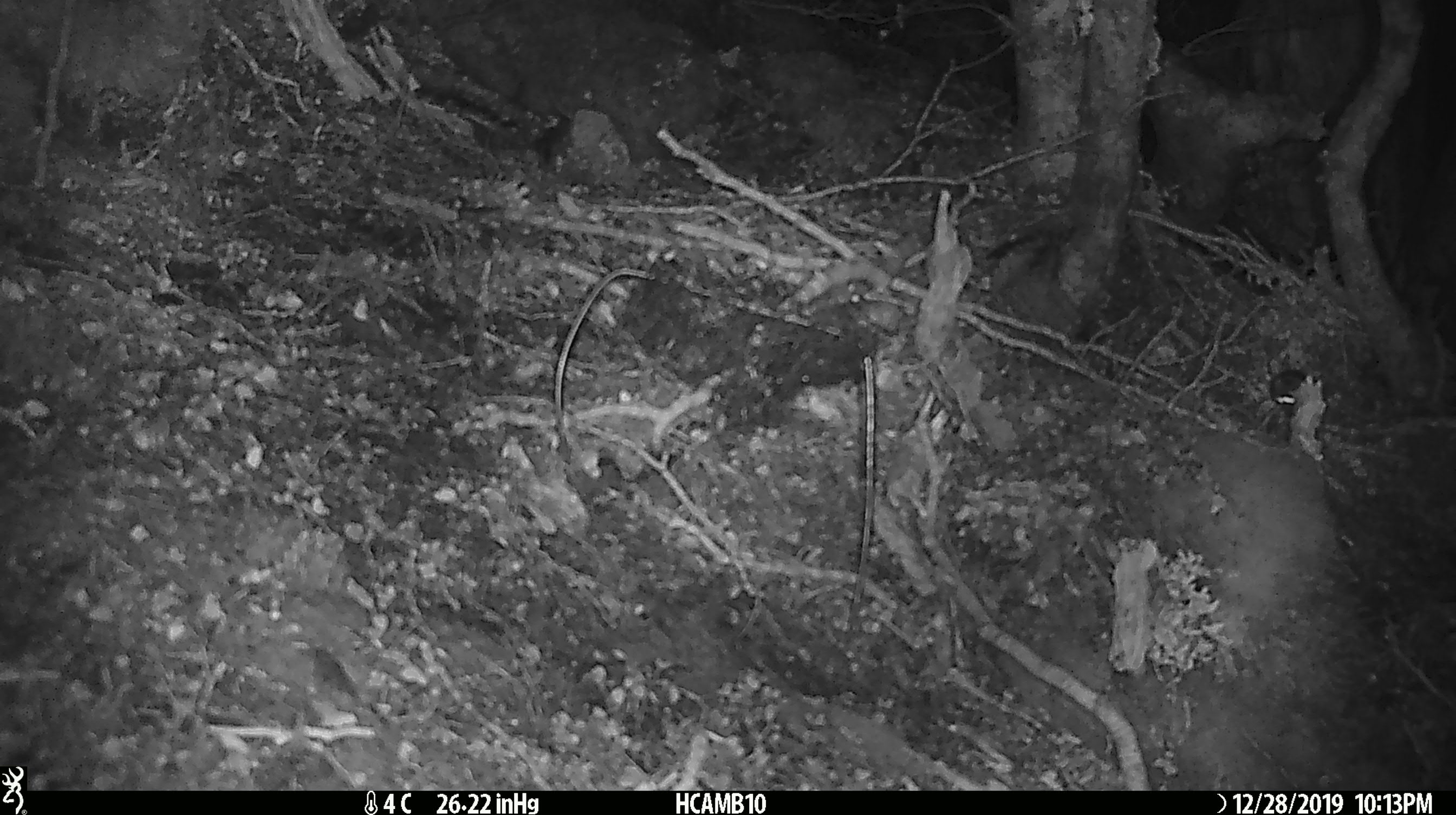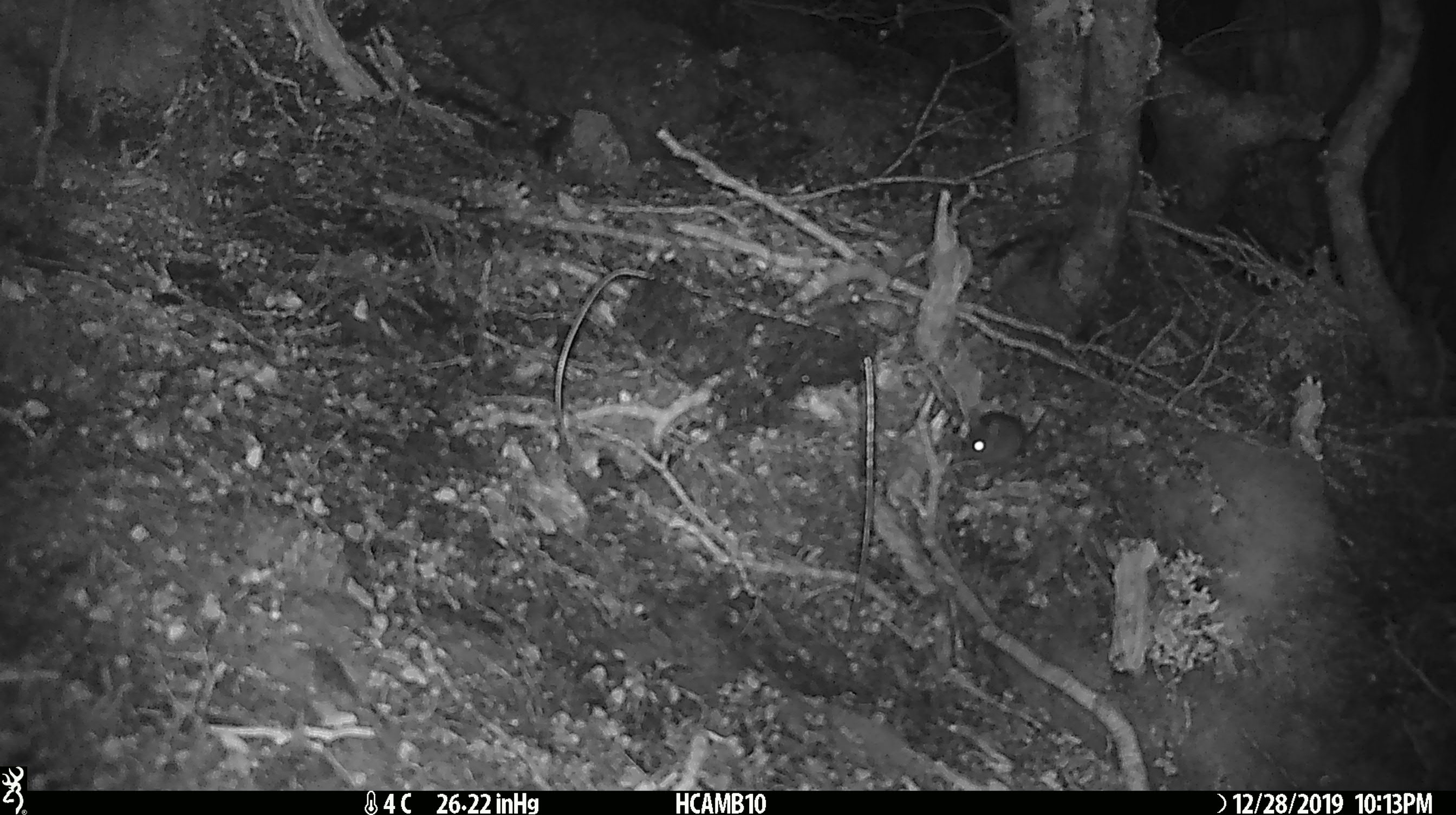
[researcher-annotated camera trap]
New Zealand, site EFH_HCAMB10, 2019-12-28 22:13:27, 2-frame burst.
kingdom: Animalia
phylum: Chordata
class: Mammalia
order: Rodentia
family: Muridae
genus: Mus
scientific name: Mus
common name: mouse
Mouse (Mus).